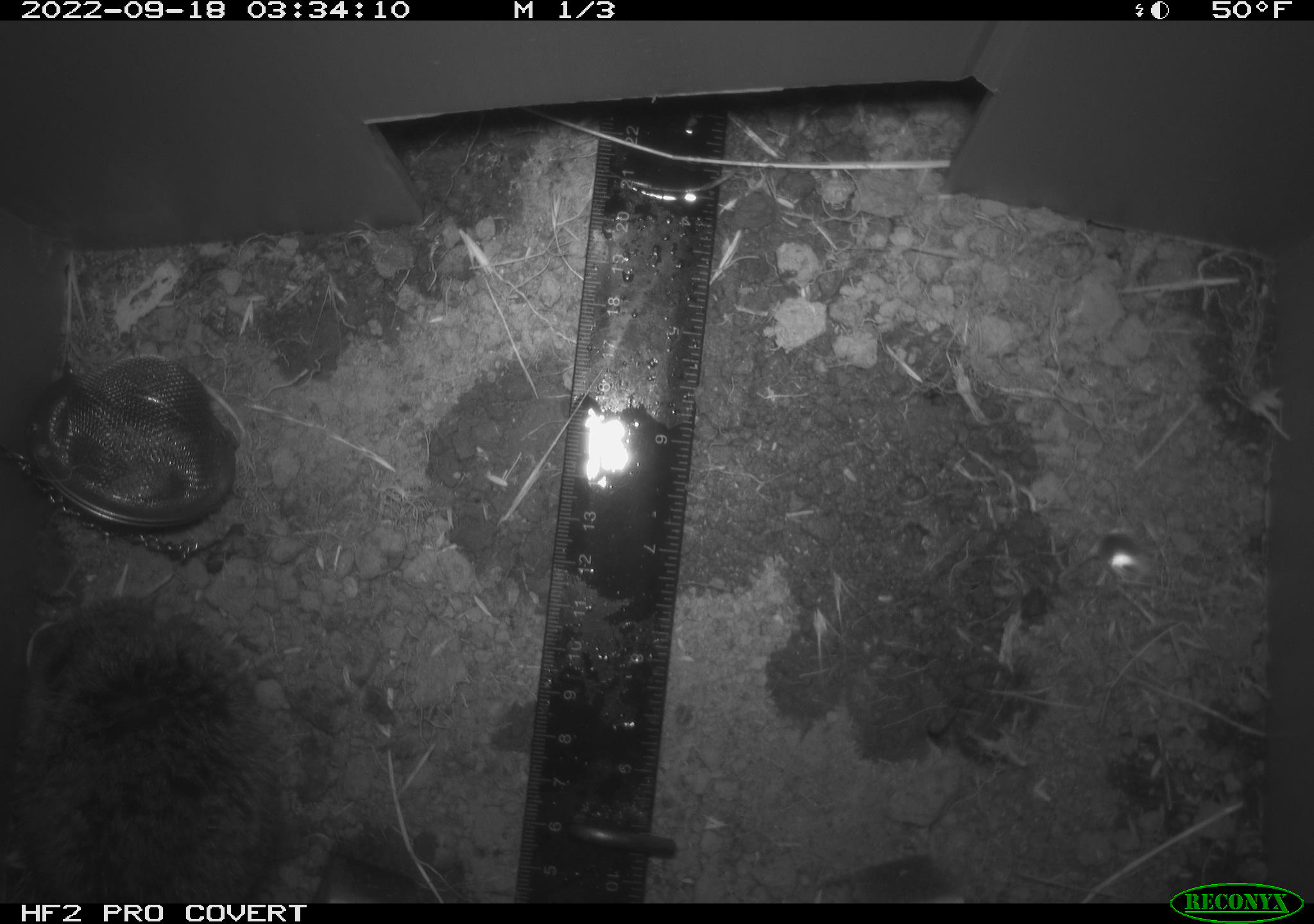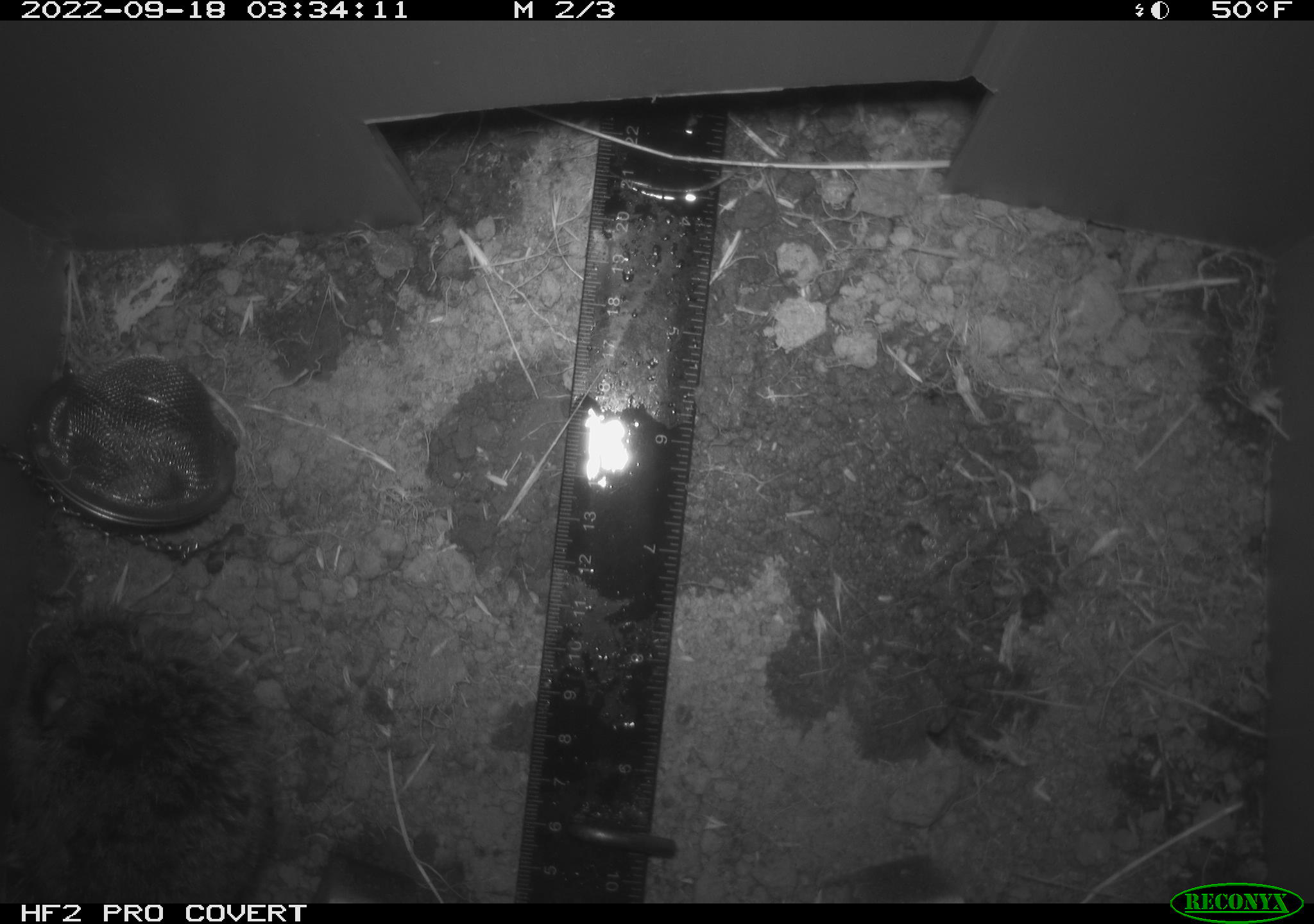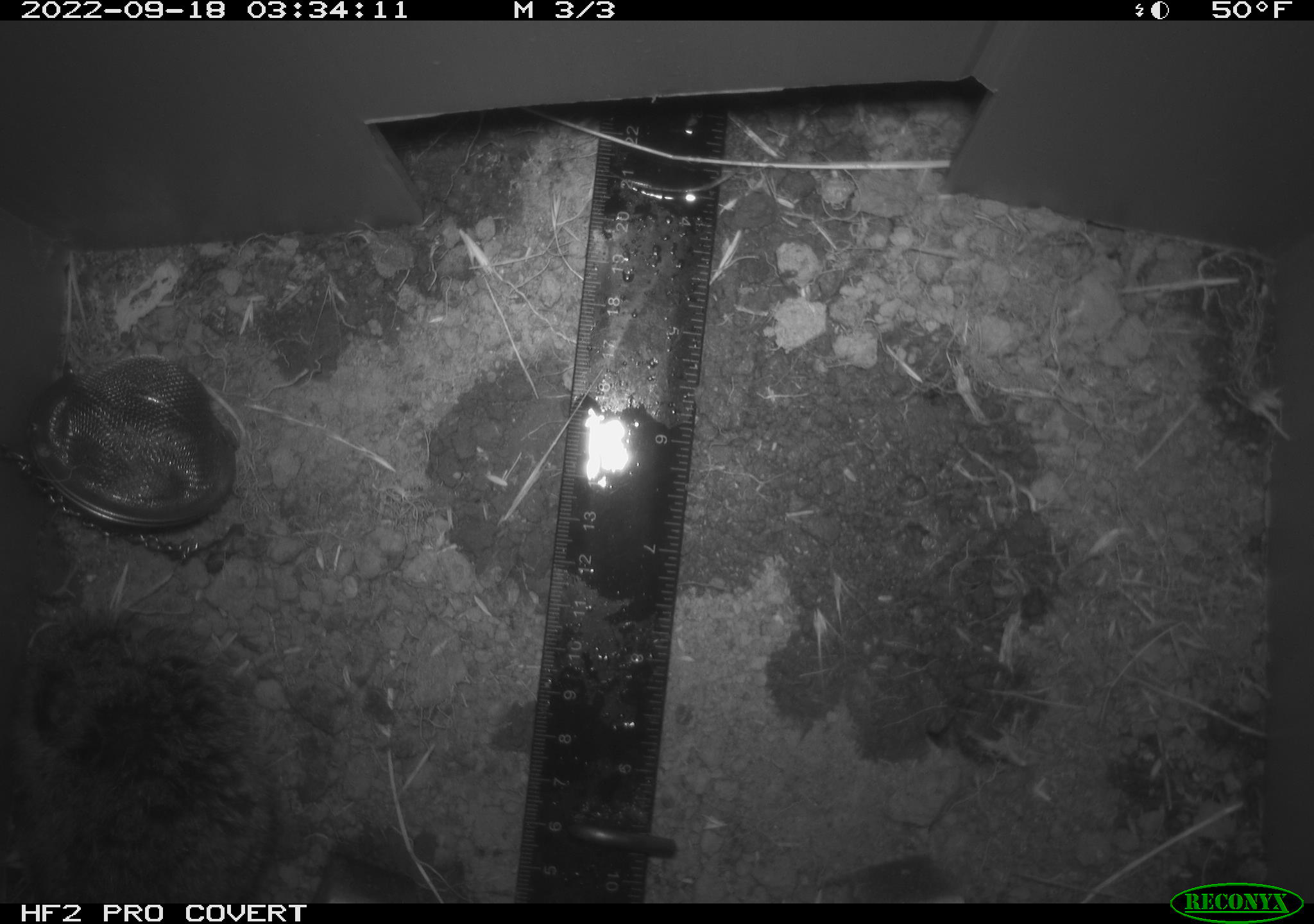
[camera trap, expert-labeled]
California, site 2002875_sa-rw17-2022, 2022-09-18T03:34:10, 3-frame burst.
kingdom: Animalia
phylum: Chordata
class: Mammalia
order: Rodentia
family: Cricetidae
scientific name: Arvicolinae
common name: voles, lemmings, and muskrats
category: arvicolinae subfamily